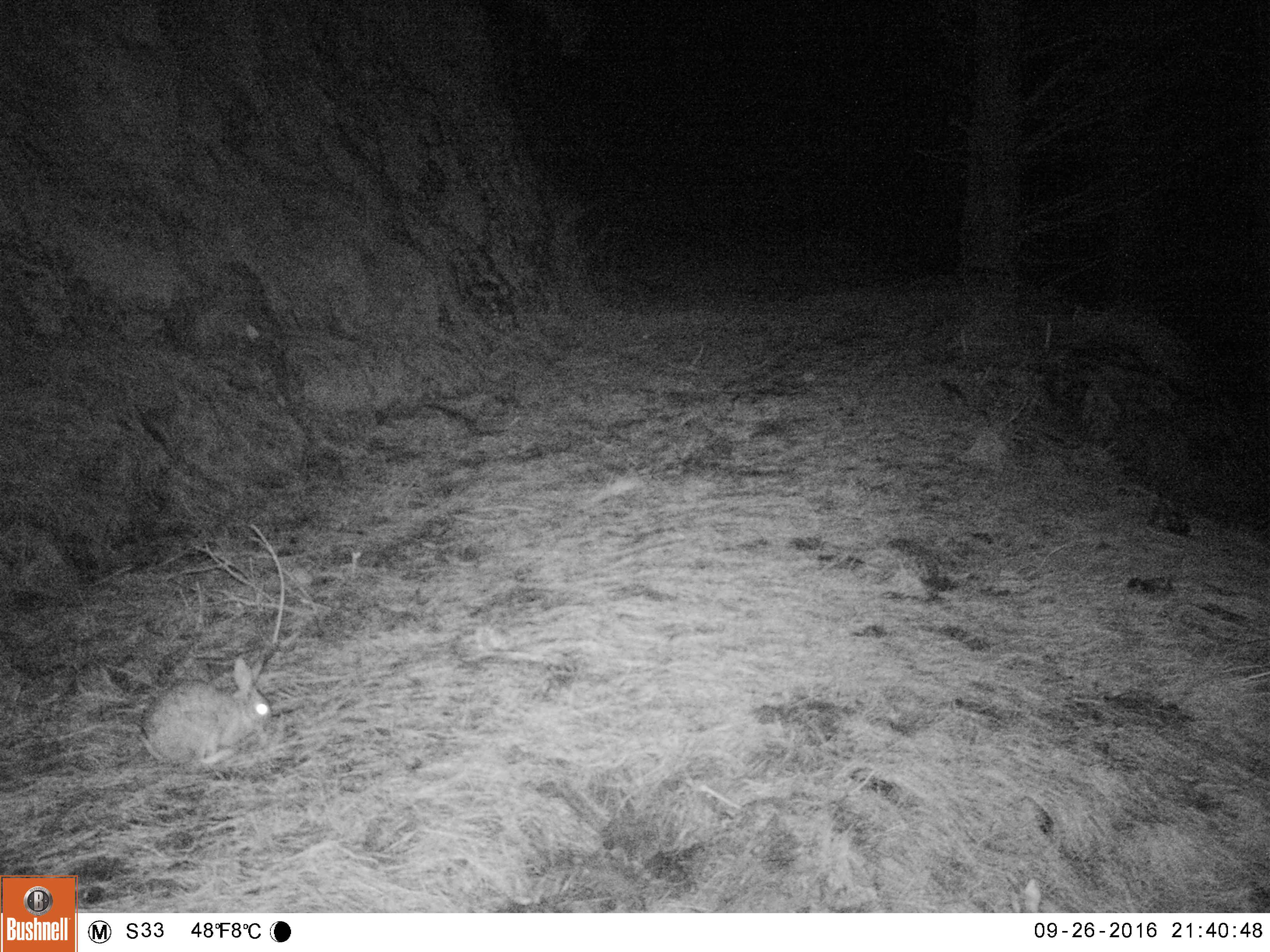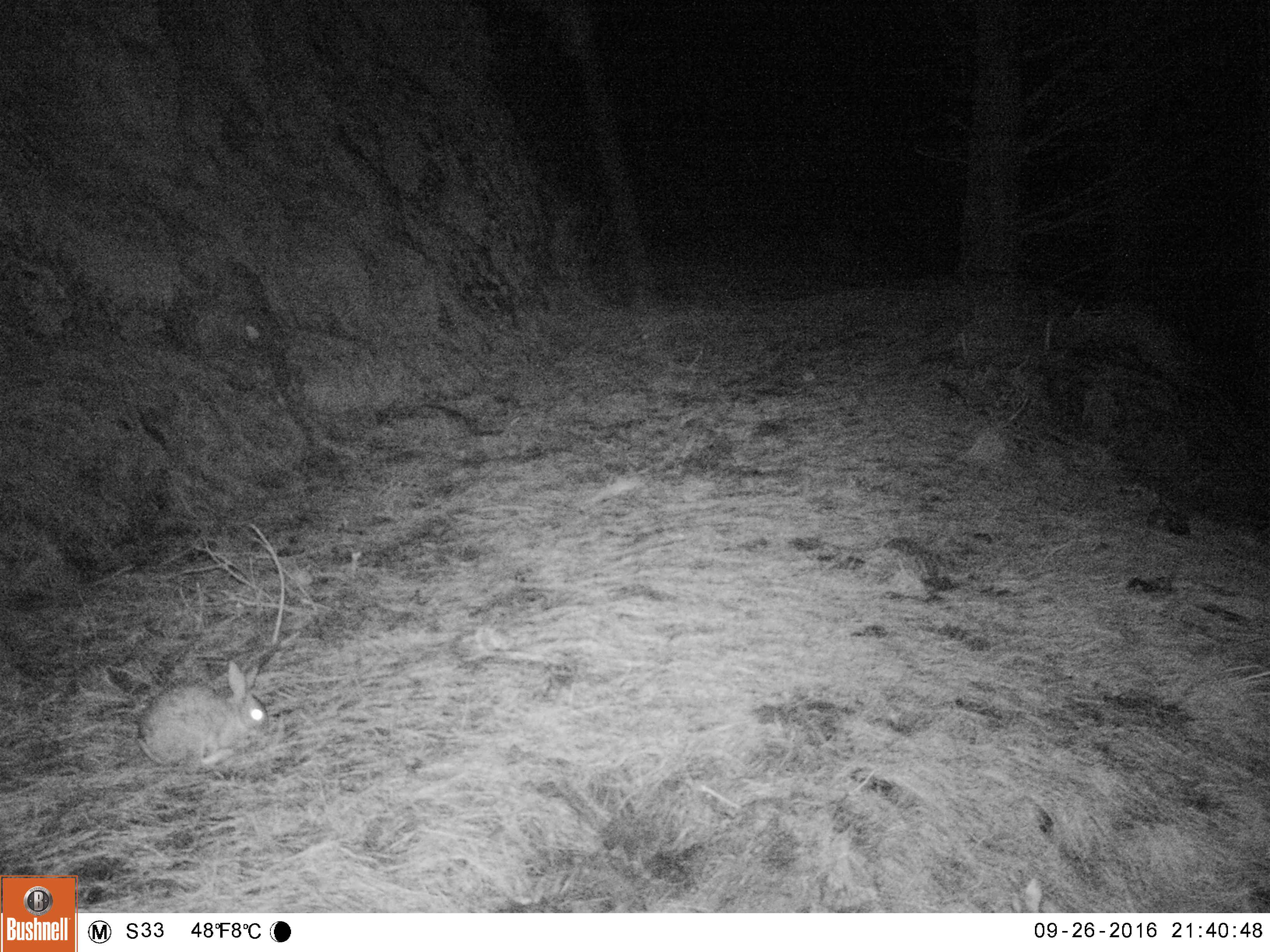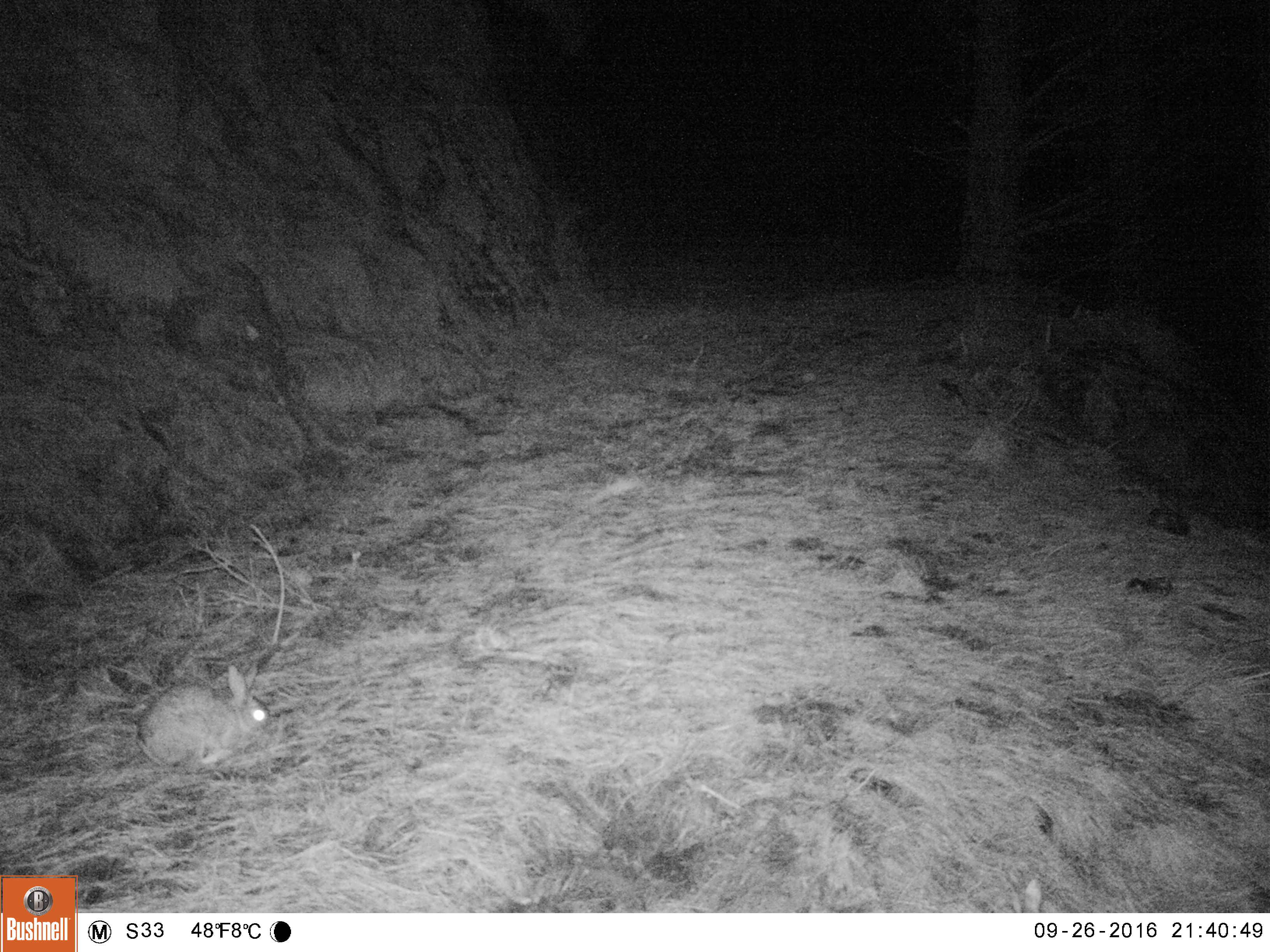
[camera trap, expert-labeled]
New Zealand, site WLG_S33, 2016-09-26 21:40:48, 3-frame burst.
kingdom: Animalia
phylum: Chordata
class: Mammalia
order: Lagomorpha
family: Leporidae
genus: Oryctolagus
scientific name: Oryctolagus cuniculus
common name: european rabbit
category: rabbit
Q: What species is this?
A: Rabbit (european rabbit) (Oryctolagus cuniculus).